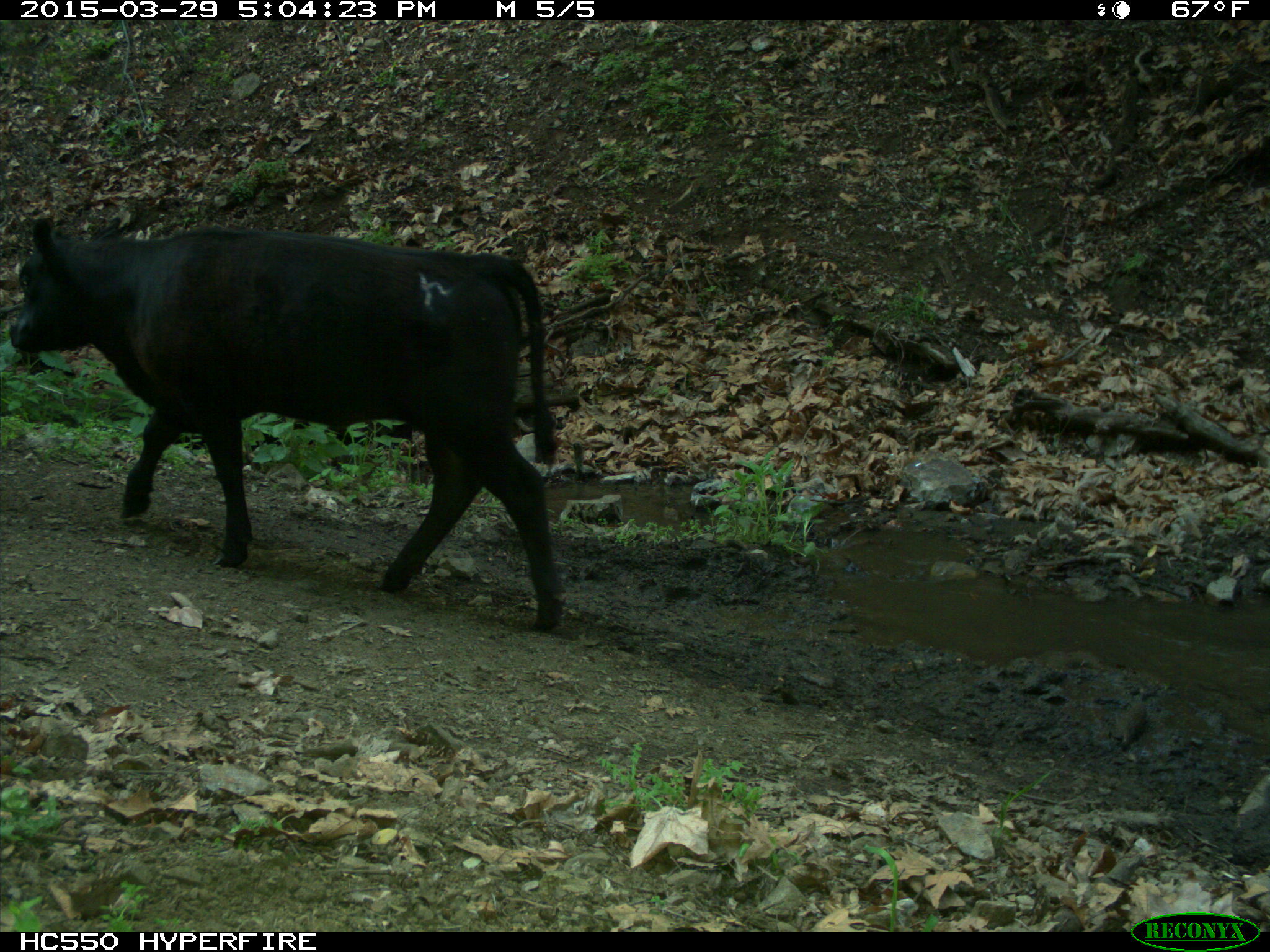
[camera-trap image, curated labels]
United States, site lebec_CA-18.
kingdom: Animalia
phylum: Chordata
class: Mammalia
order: Artiodactyla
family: Bovidae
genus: Bos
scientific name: Bos taurus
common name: domestic cow